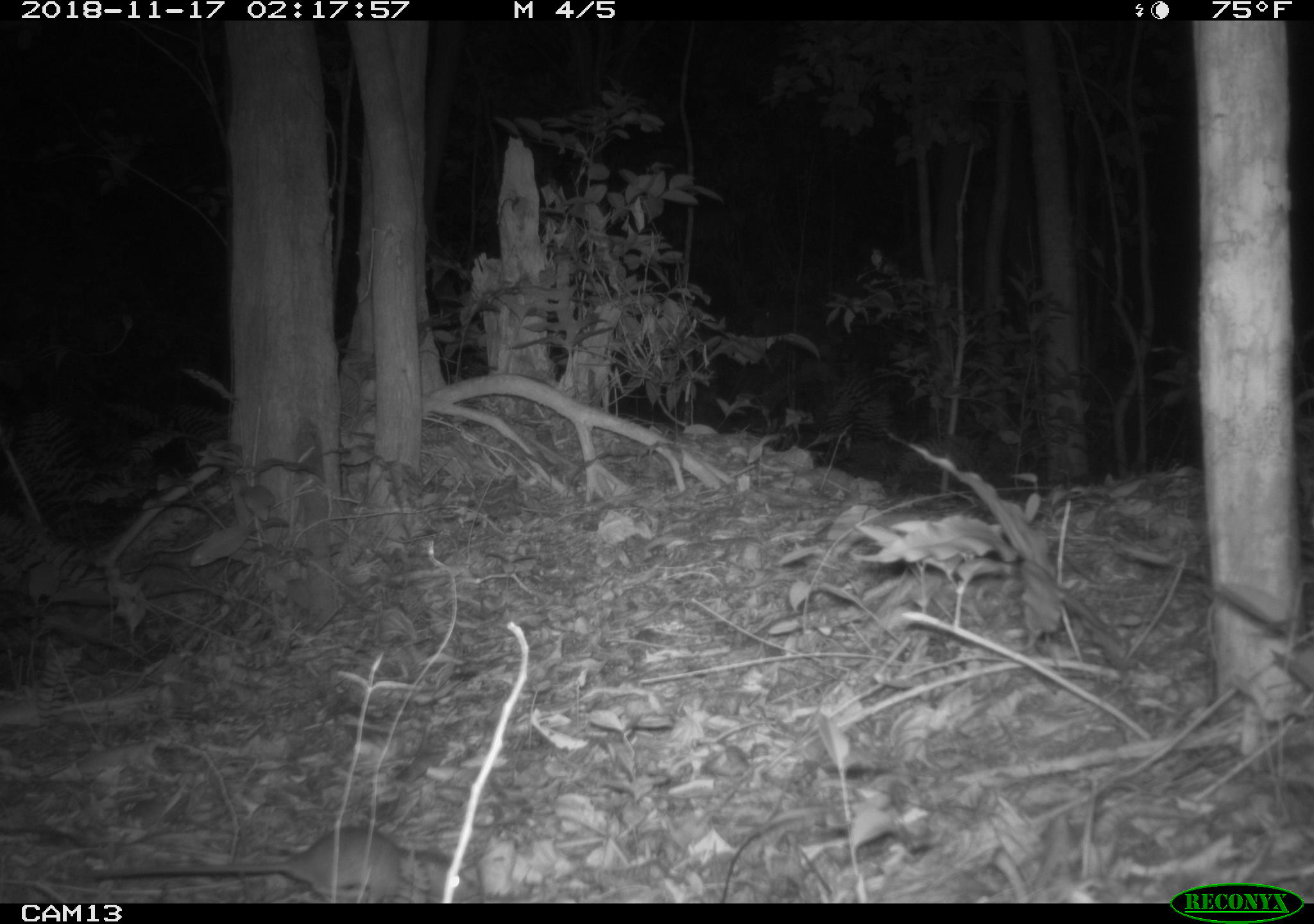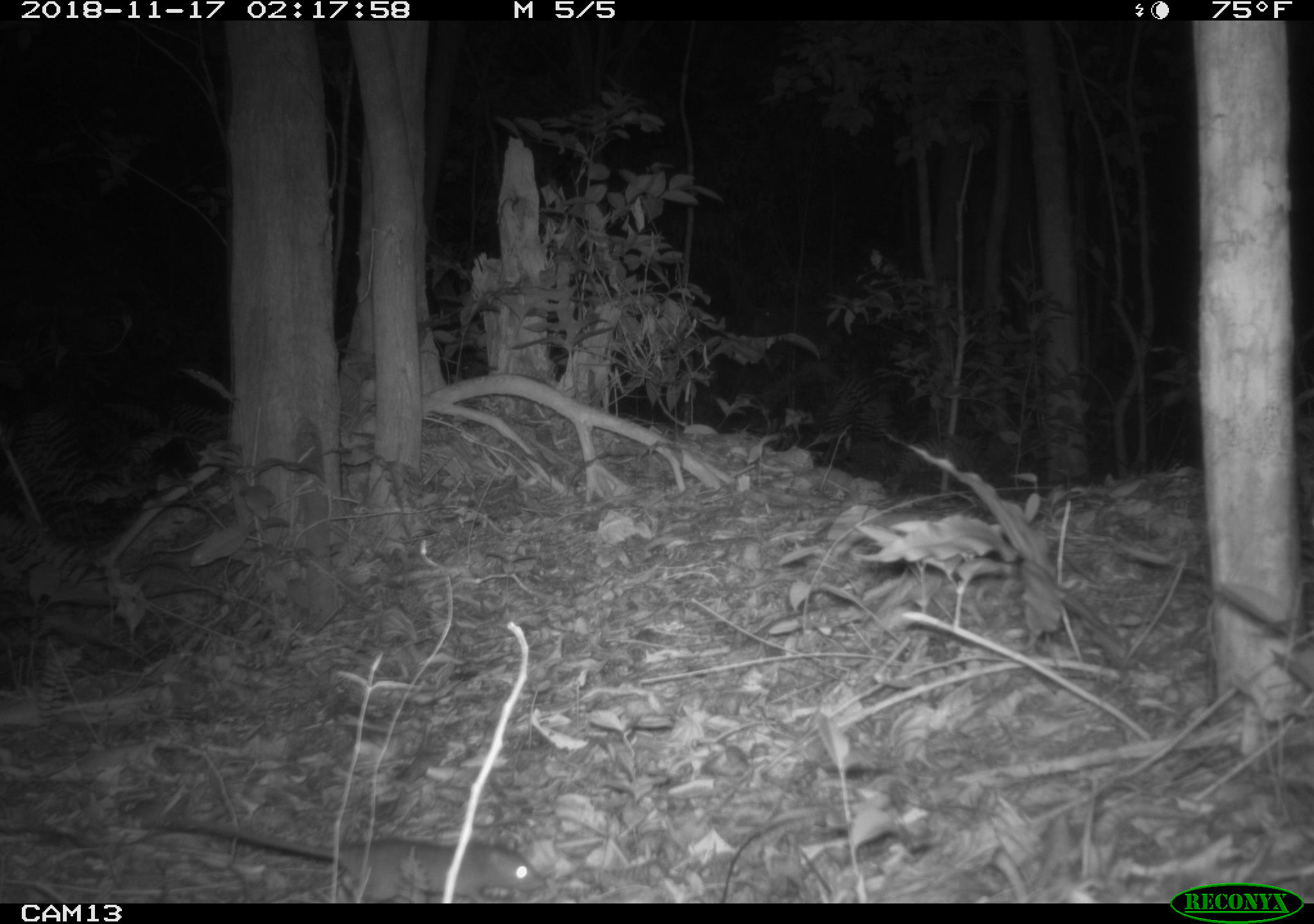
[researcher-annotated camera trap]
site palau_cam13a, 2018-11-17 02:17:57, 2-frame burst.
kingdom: Animalia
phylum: Chordata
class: Mammalia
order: Rodentia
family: Muridae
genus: Rattus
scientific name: Rattus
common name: rat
Rat (Rattus).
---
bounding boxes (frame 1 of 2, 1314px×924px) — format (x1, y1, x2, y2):
rat: (56, 824, 461, 900)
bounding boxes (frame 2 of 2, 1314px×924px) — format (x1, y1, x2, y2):
rat: (126, 814, 540, 901)